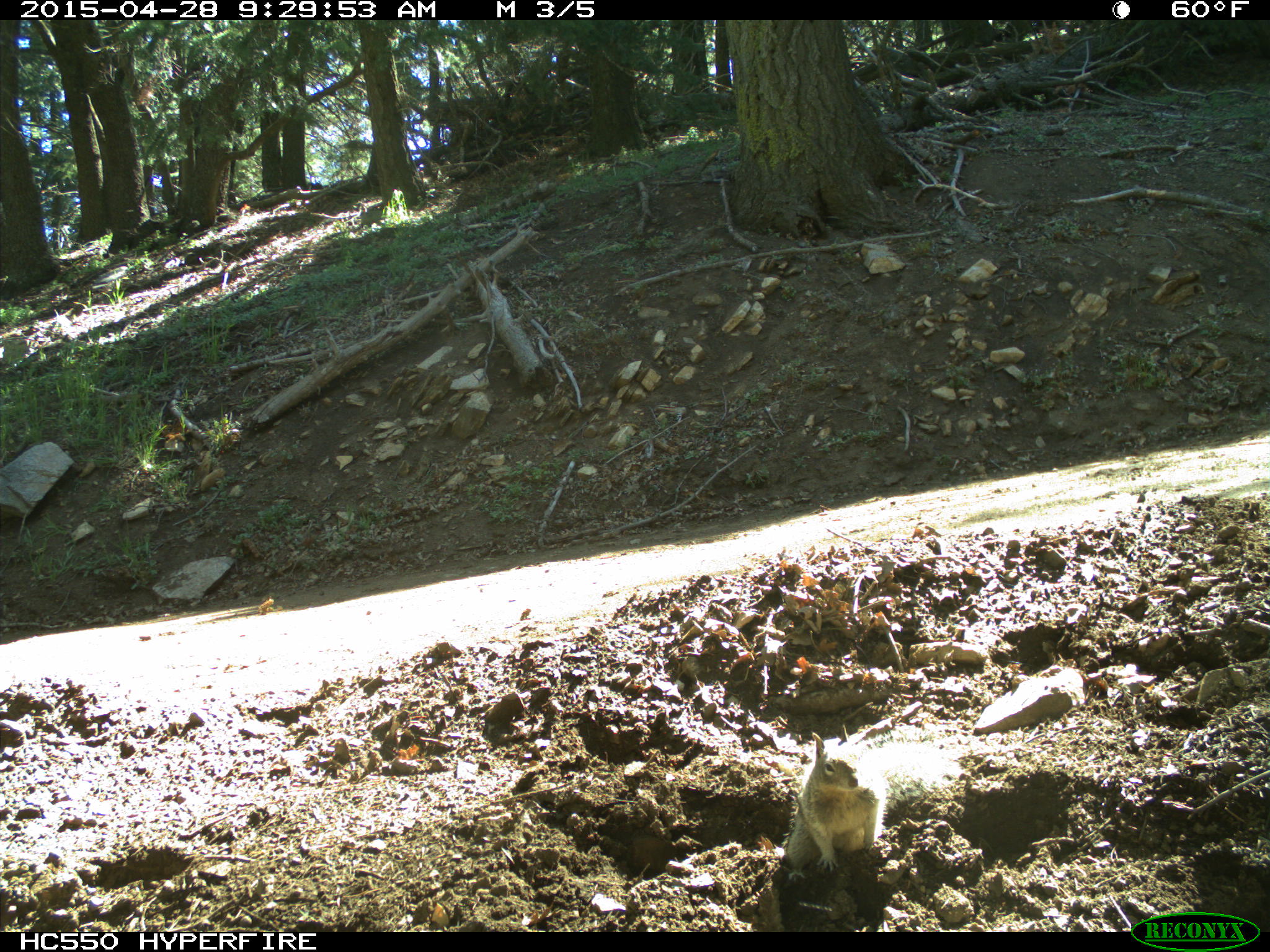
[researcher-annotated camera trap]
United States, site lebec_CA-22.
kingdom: Animalia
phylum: Chordata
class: Mammalia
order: Rodentia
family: Sciuridae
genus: Otospermophilus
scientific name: Otospermophilus beecheyi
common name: california ground squirrel